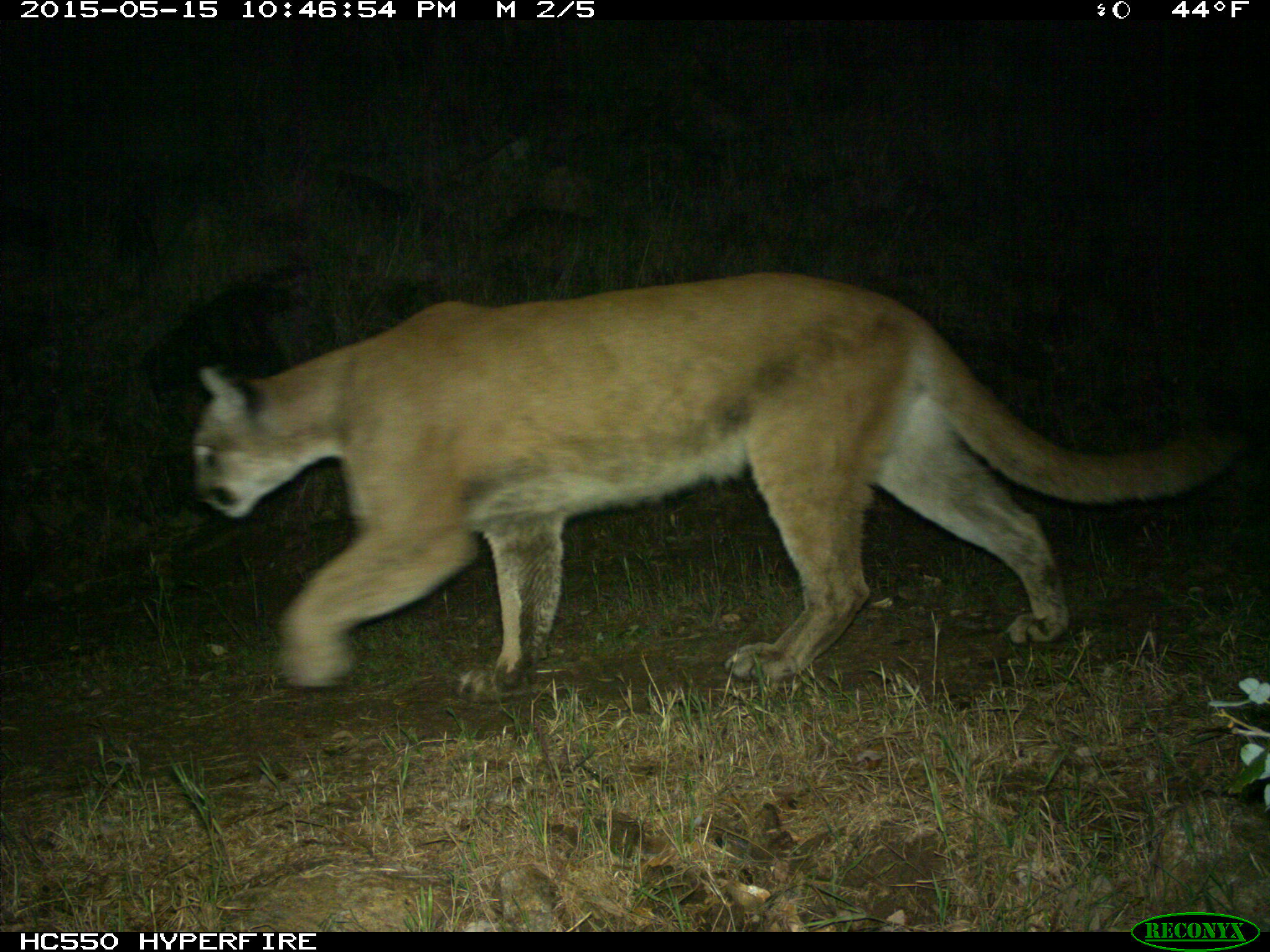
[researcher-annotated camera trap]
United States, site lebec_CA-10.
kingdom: Animalia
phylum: Chordata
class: Mammalia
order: Carnivora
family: Felidae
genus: Puma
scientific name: Puma concolor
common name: mountain lion